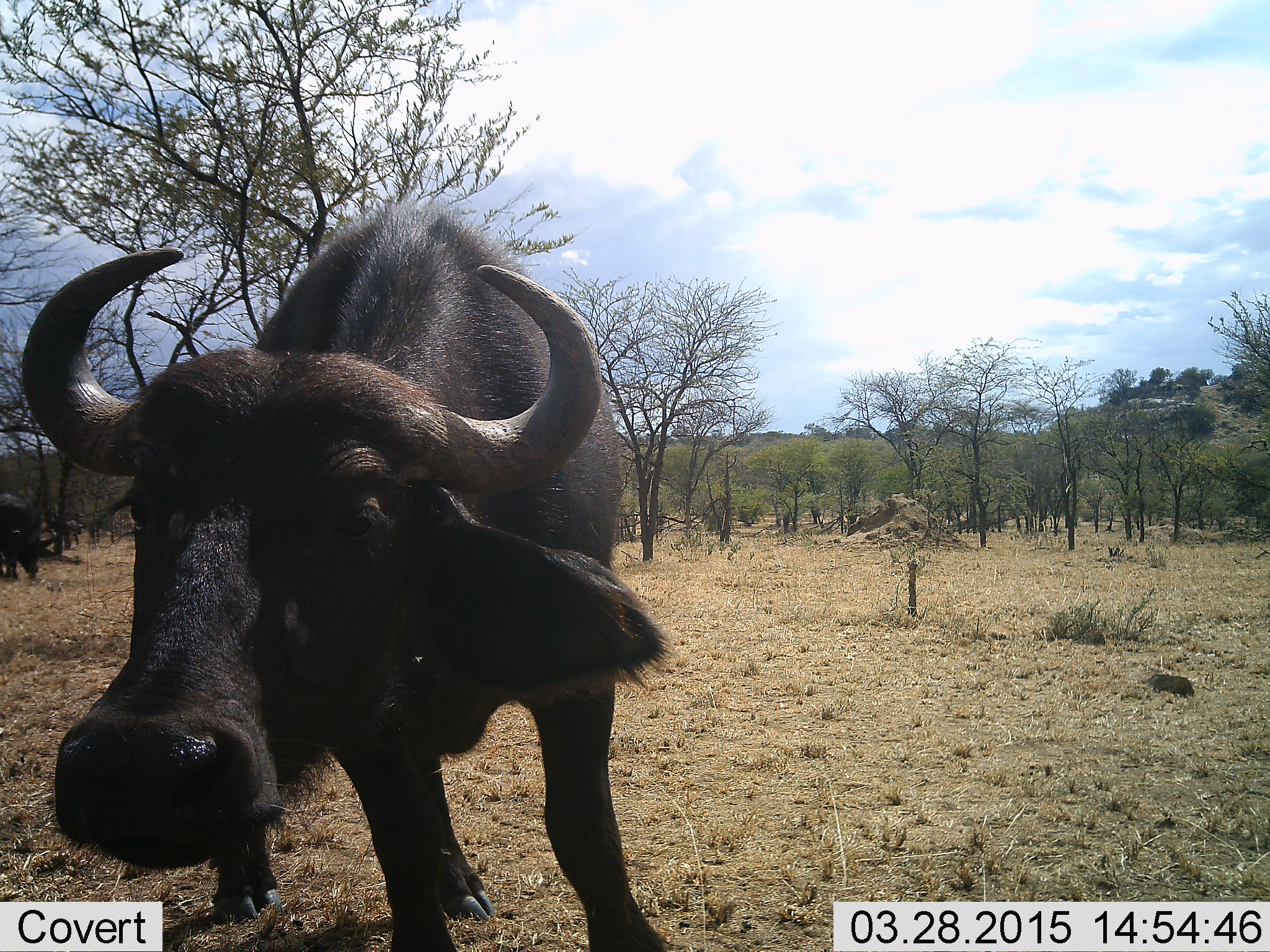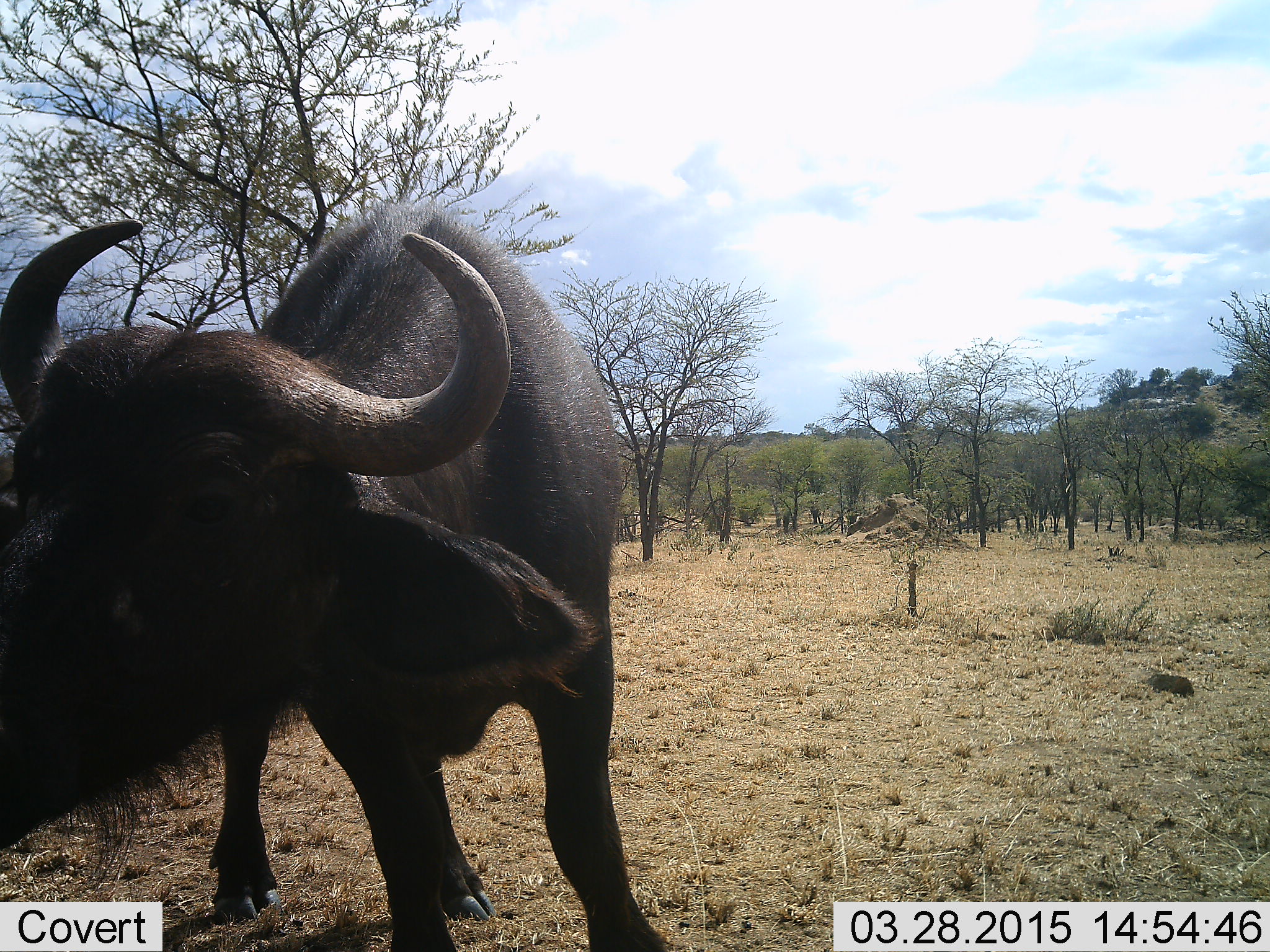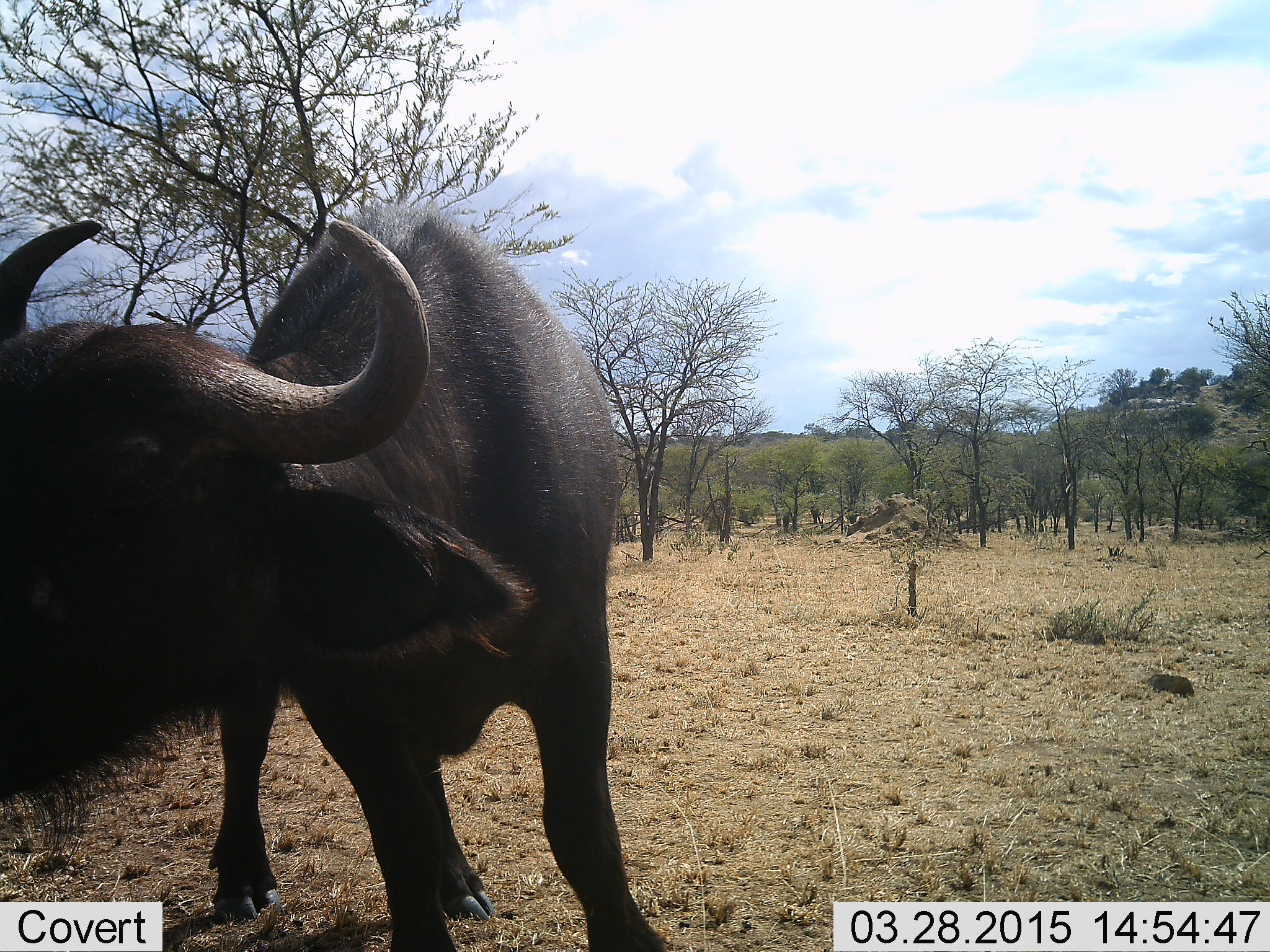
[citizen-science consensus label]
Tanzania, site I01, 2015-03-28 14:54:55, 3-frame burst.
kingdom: Animalia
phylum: Chordata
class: Mammalia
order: Artiodactyla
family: Bovidae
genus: Syncerus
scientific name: Syncerus caffer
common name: cape buffalo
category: buffalo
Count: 1.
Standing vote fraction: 100%.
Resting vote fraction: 0%.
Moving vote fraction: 0%.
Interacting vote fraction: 10%.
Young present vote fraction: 0%.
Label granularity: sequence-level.